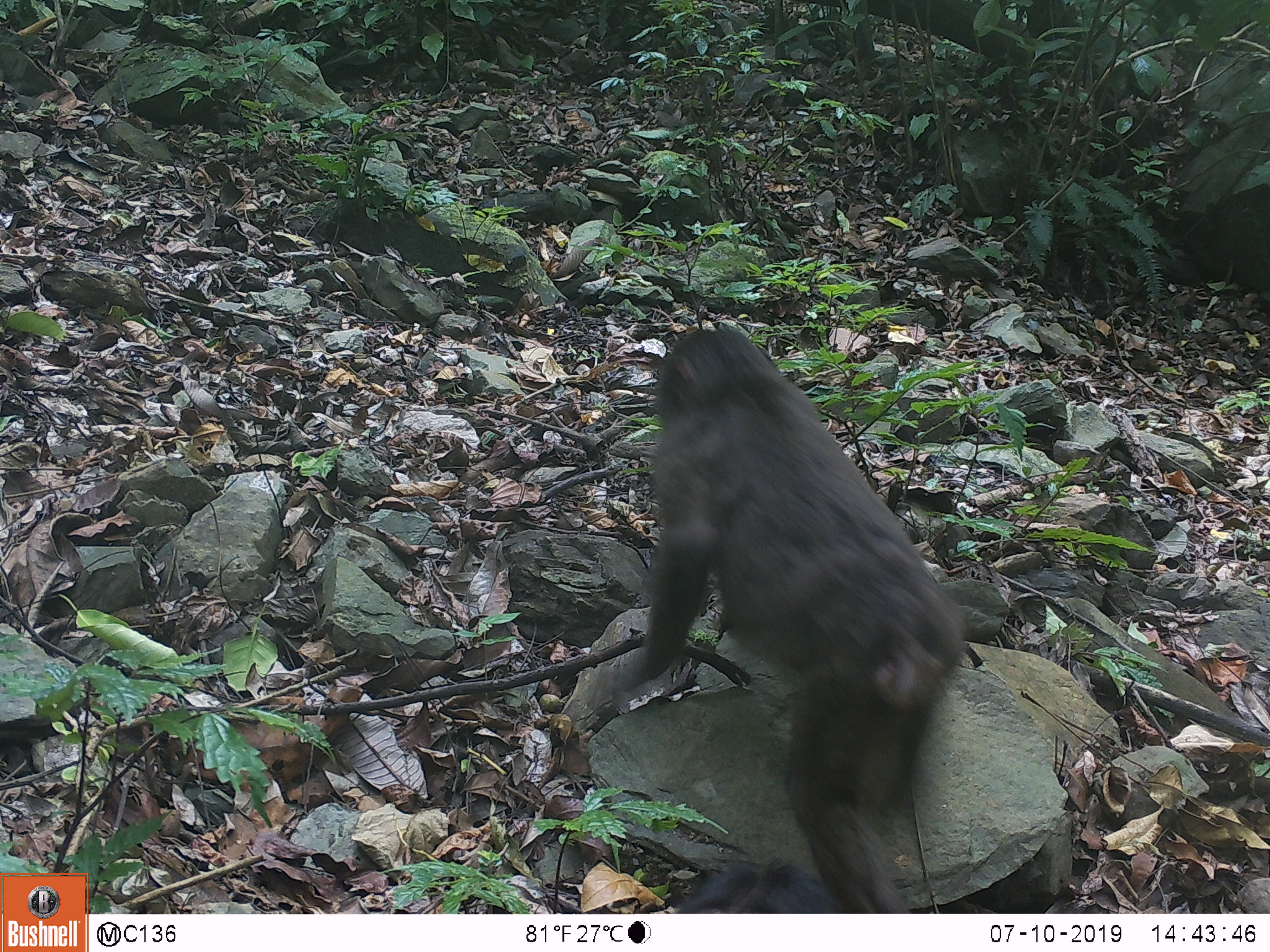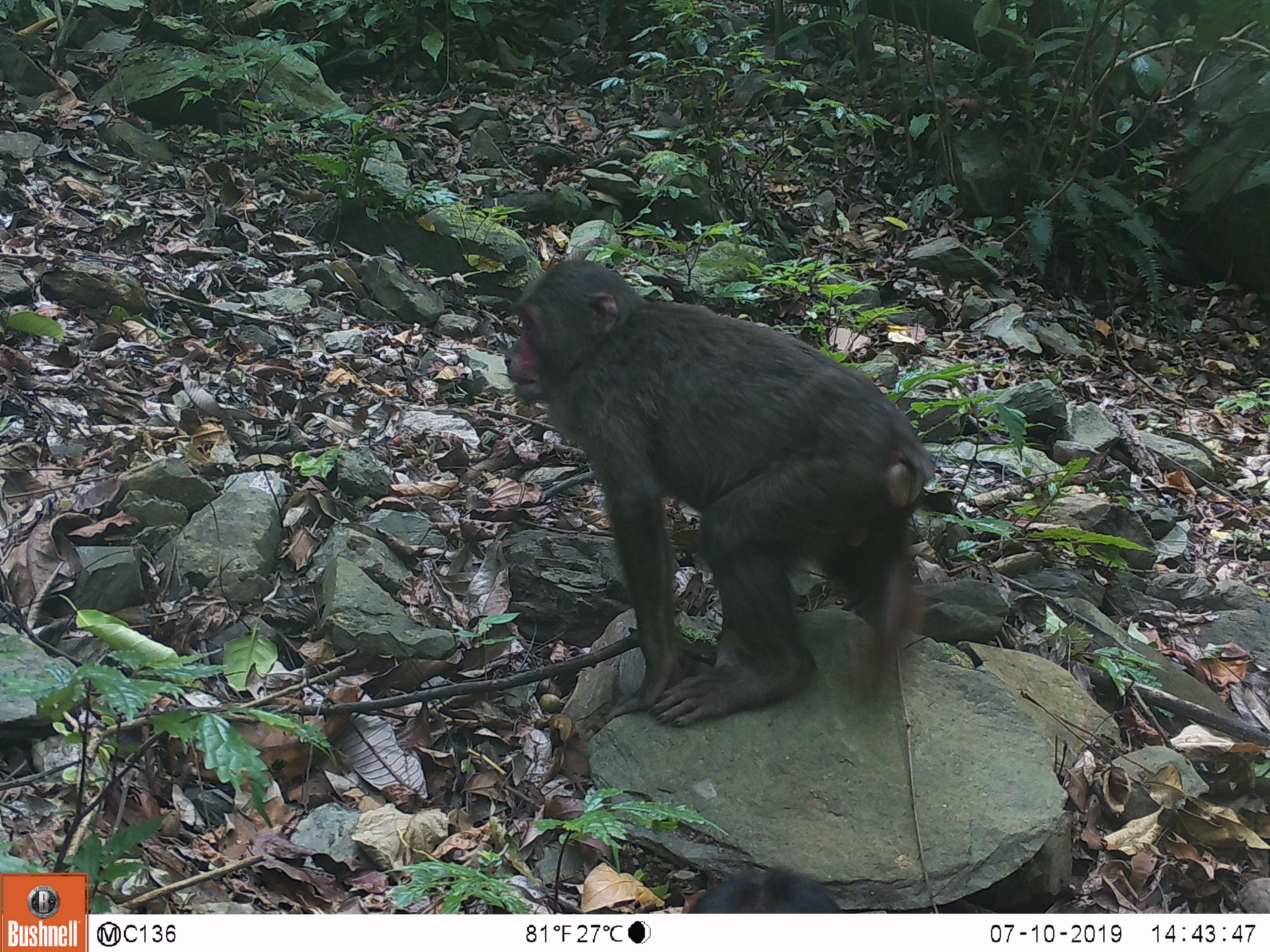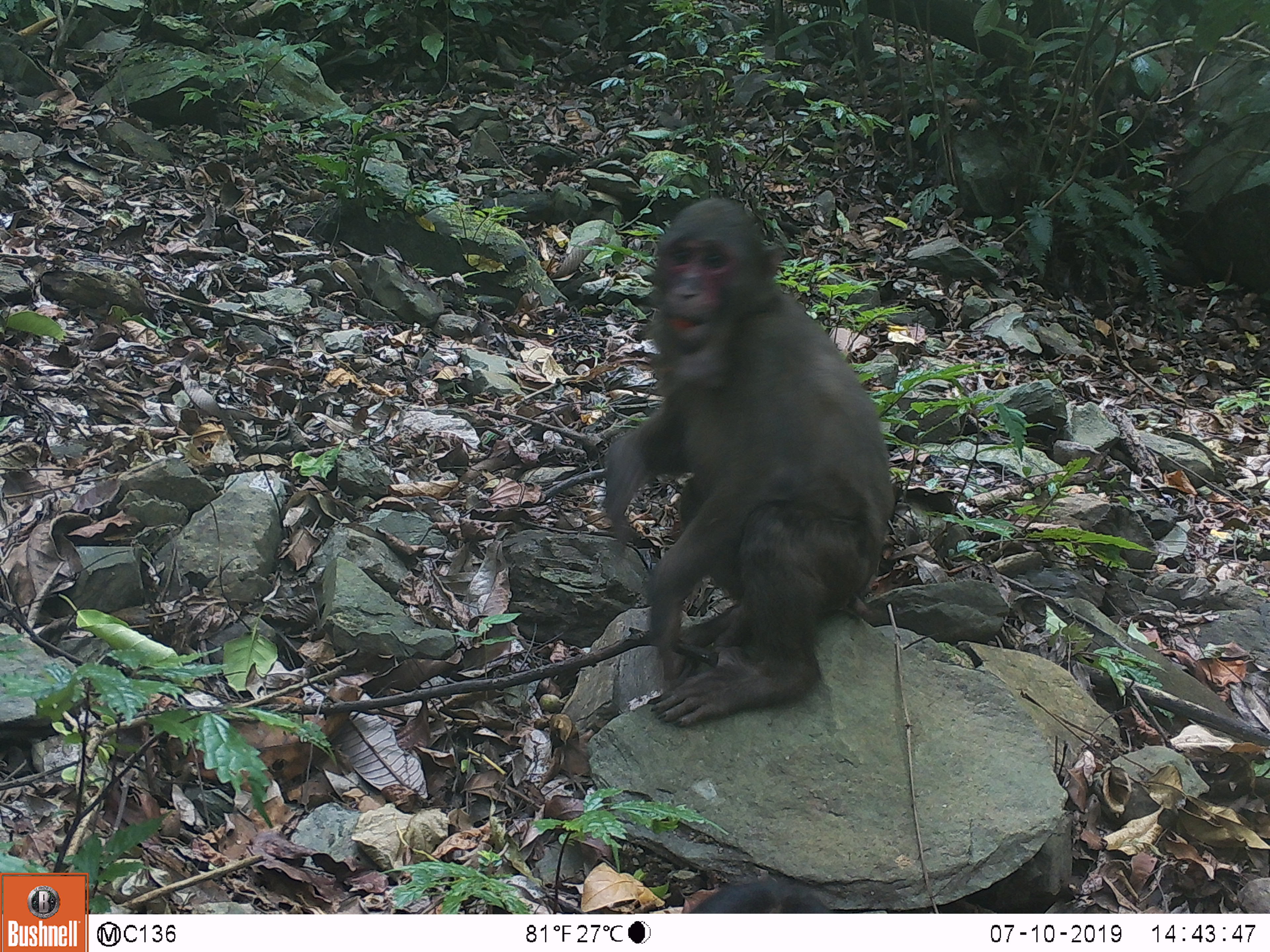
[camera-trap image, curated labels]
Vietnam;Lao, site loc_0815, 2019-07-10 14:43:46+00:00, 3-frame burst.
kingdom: Animalia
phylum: Chordata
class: Mammalia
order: Primates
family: Cercopithecidae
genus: Macaca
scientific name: Macaca arctoides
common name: stump-tailed macaque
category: stump tailed macaque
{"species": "stump tailed macaque (stump-tailed macaque) (Macaca arctoides)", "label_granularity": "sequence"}